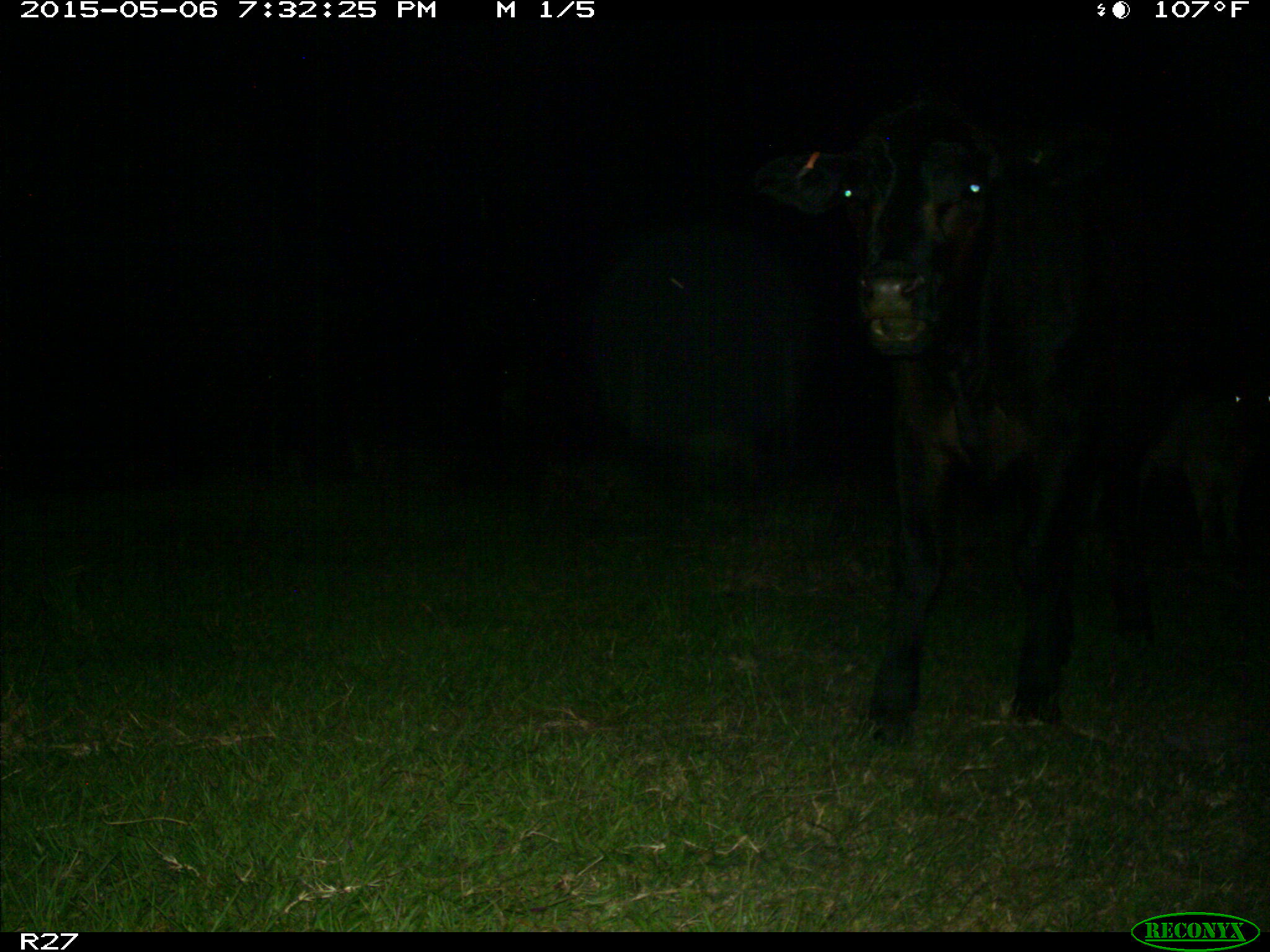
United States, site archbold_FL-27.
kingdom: Animalia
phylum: Chordata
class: Mammalia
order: Artiodactyla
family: Bovidae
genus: Bos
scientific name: Bos taurus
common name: domestic cow